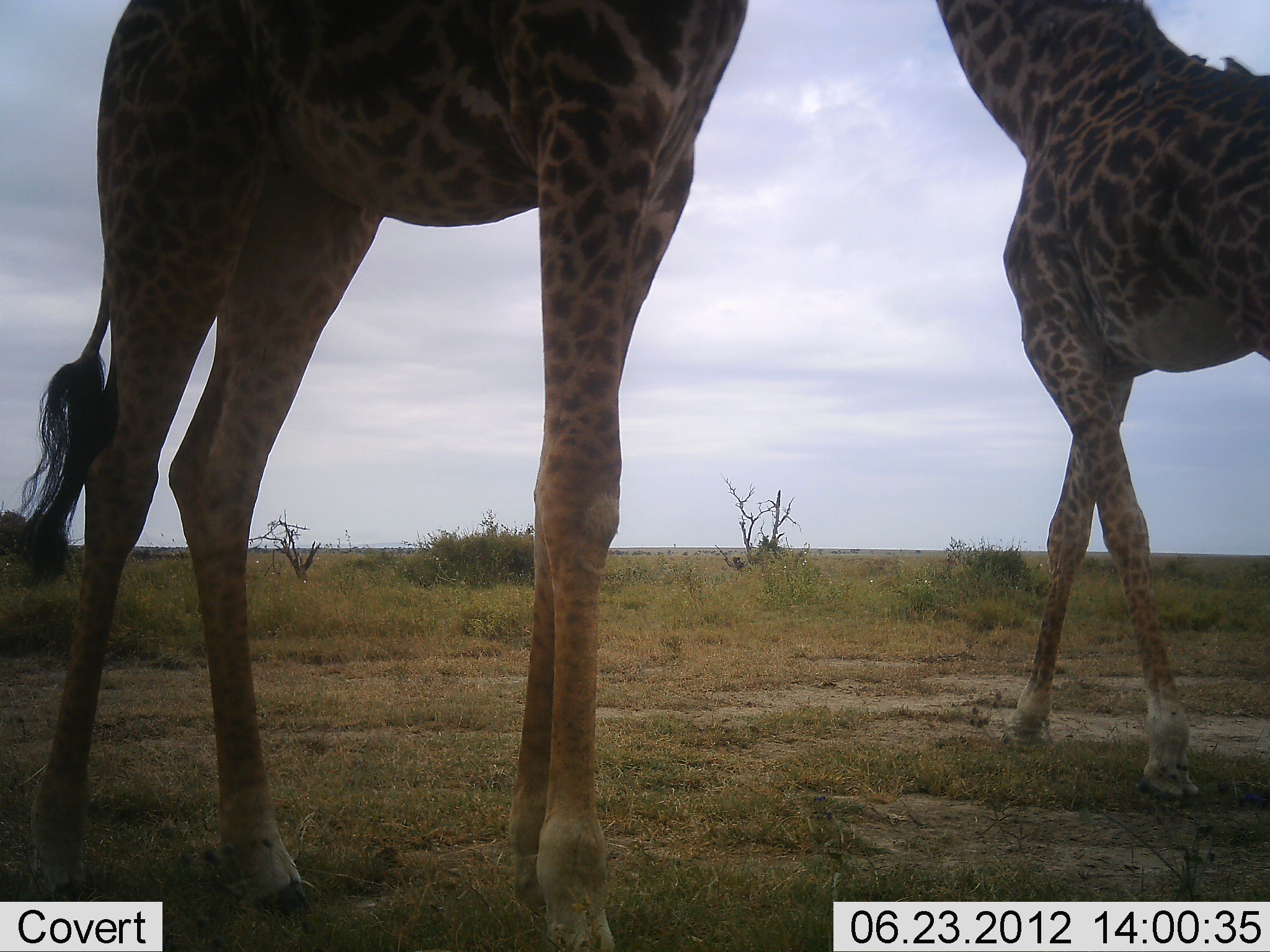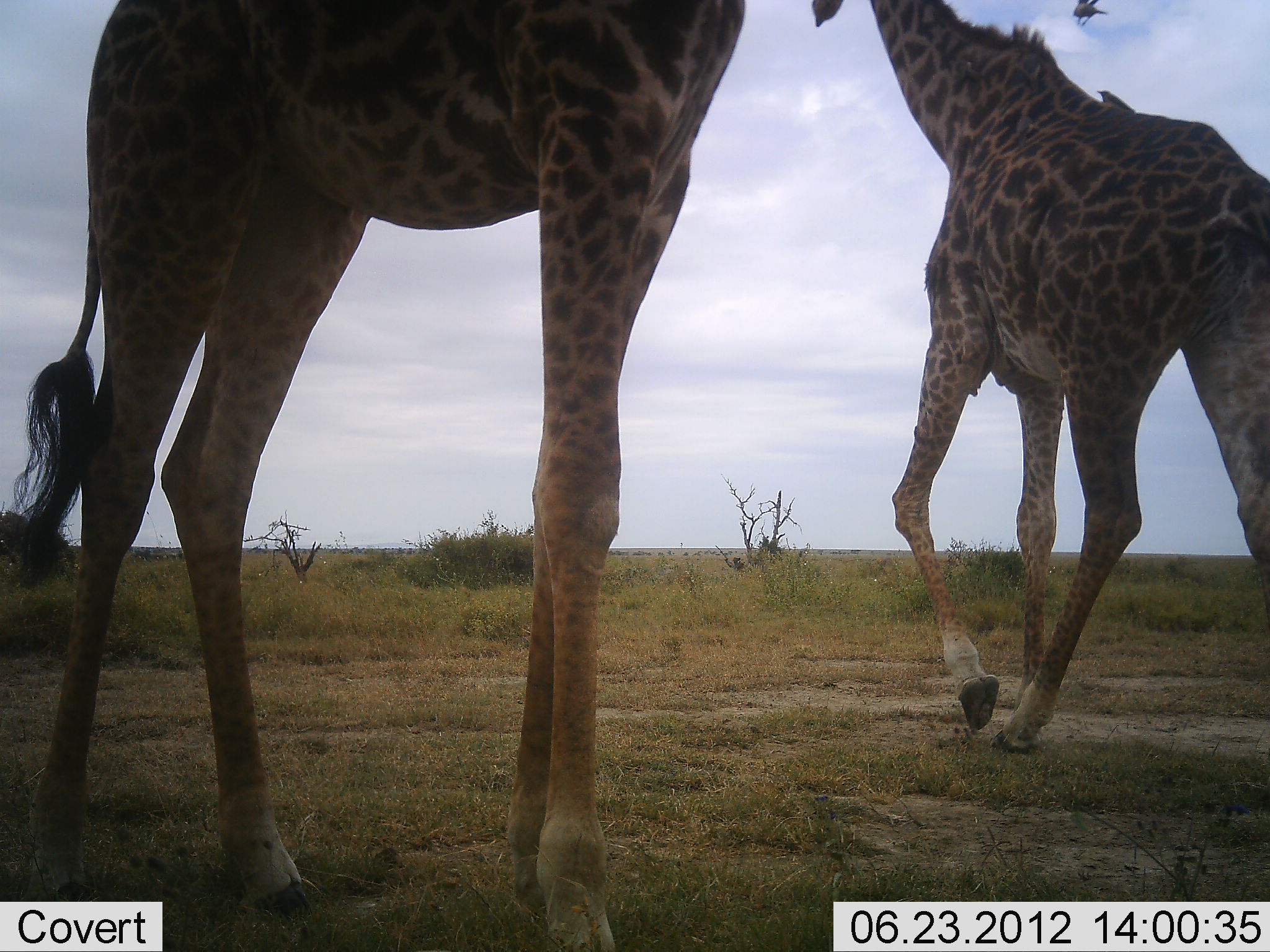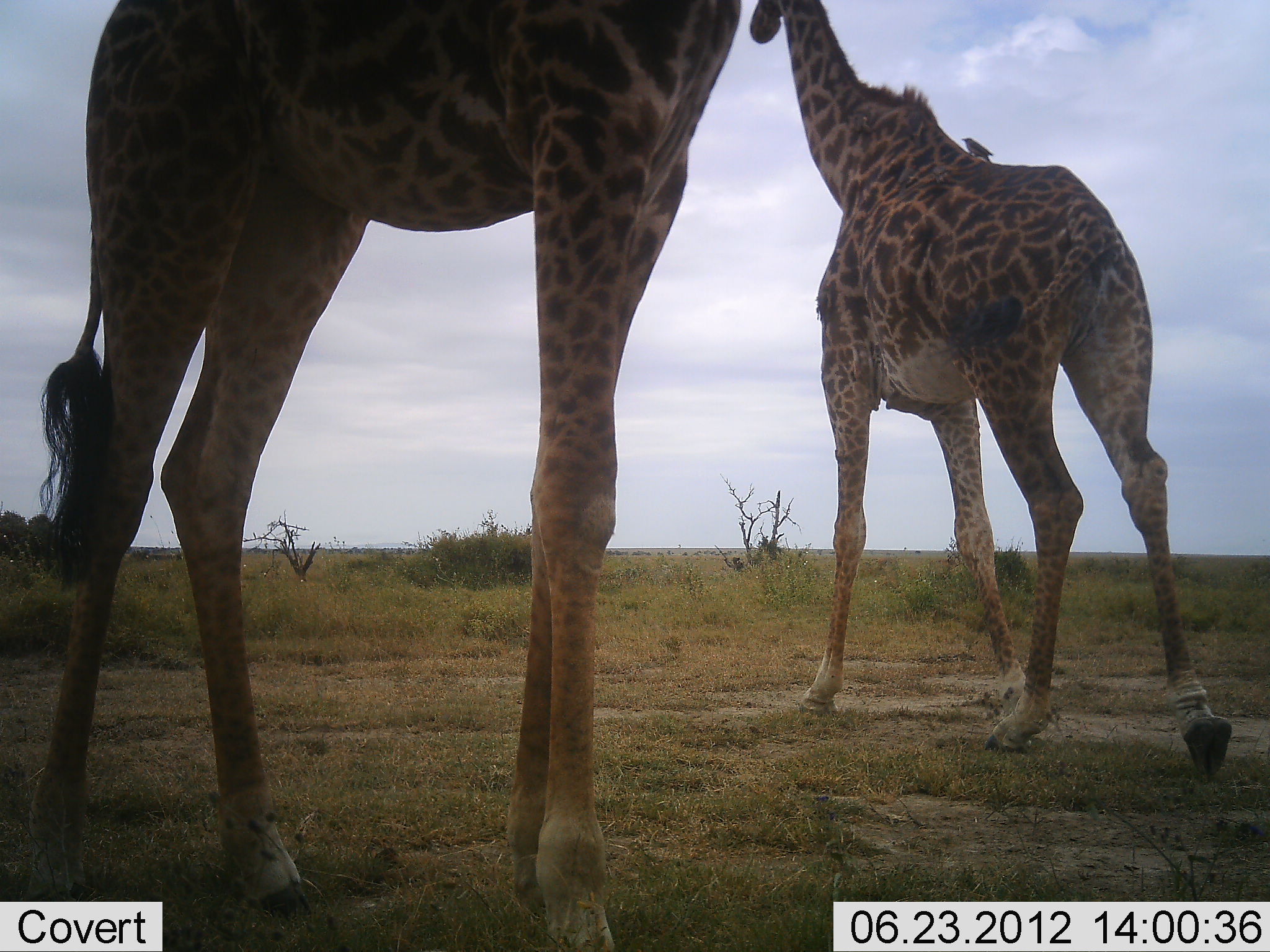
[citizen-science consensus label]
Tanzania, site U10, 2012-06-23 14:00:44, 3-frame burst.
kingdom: Animalia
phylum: Chordata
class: Mammalia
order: Artiodactyla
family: Giraffidae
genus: Giraffa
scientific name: Giraffa camelopardalis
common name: giraffe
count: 2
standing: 79%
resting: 0%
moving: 100%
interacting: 0%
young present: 0%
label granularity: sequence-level